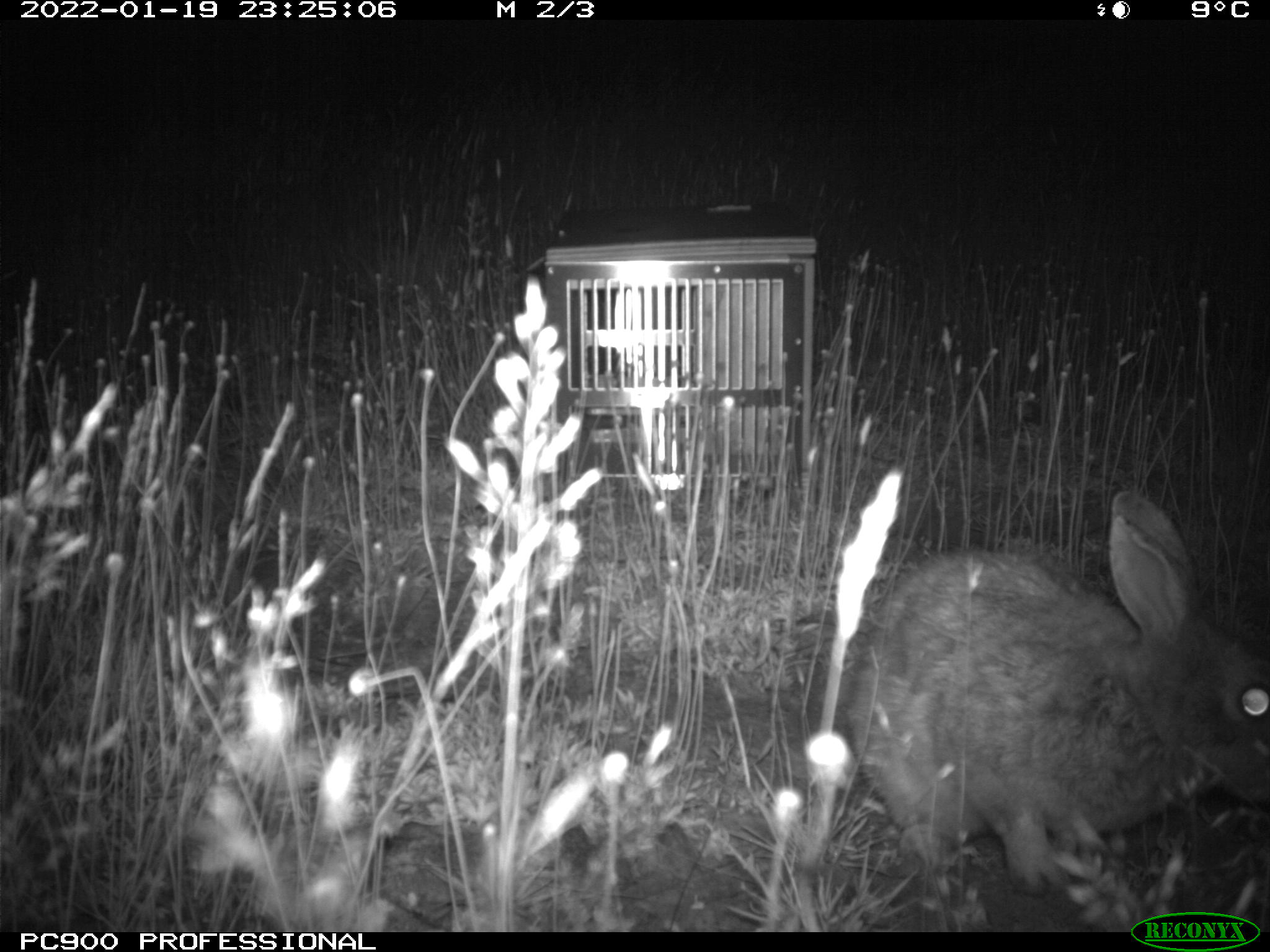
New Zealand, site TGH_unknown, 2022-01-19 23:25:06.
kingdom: Animalia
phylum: Chordata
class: Mammalia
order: Lagomorpha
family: Leporidae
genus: Oryctolagus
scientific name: Oryctolagus cuniculus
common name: european rabbit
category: rabbit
Rabbit (european rabbit) (Oryctolagus cuniculus).